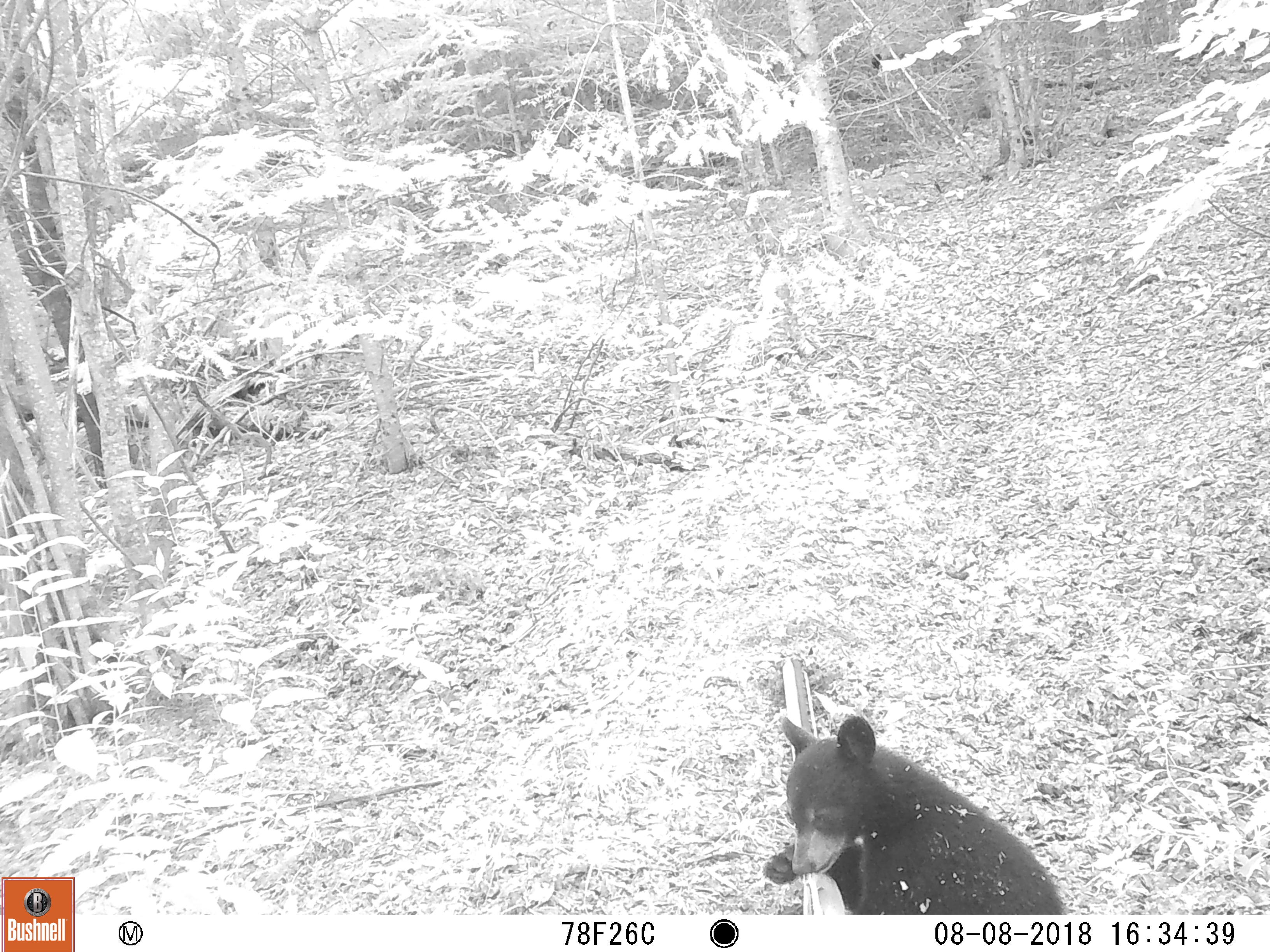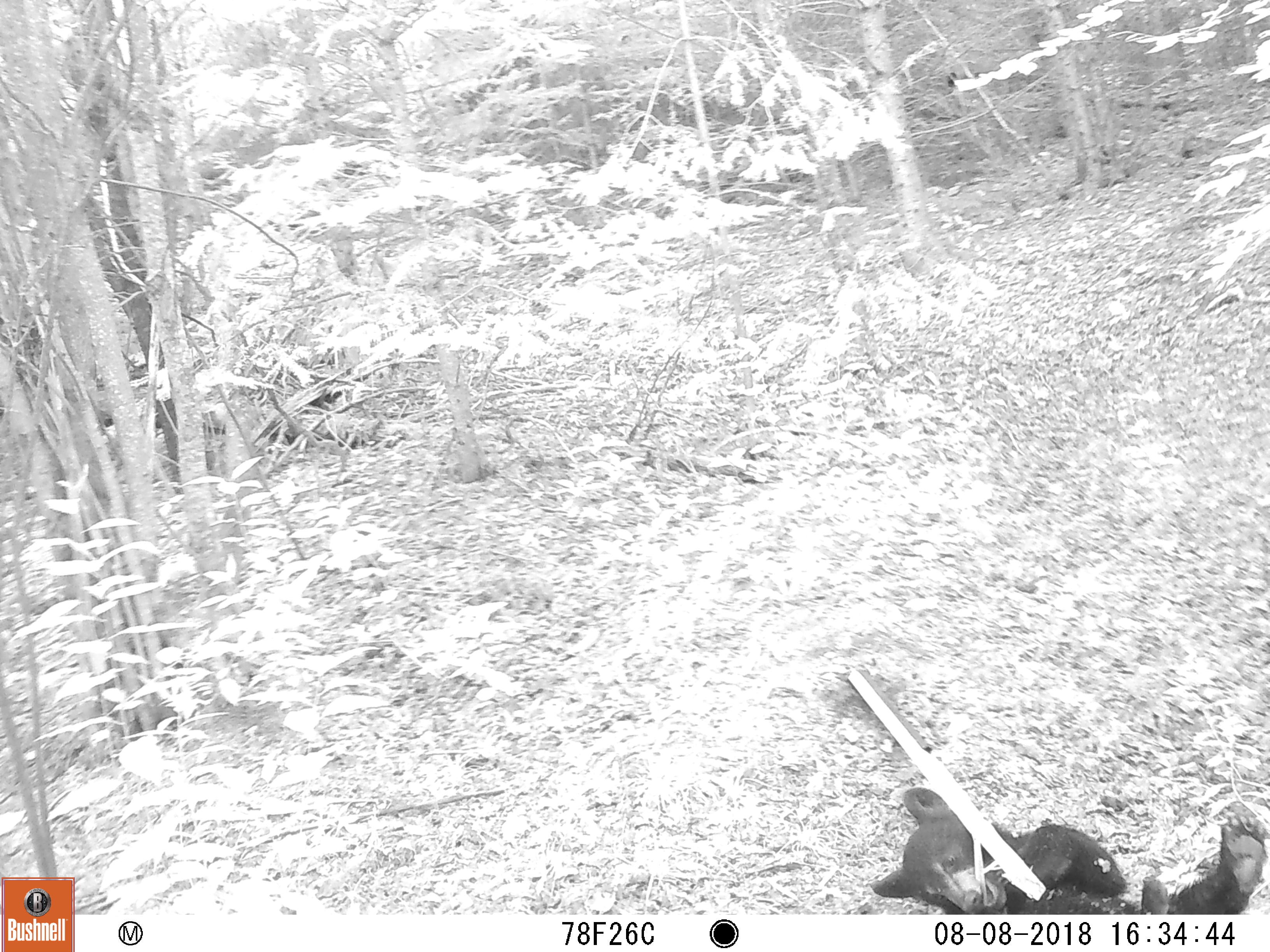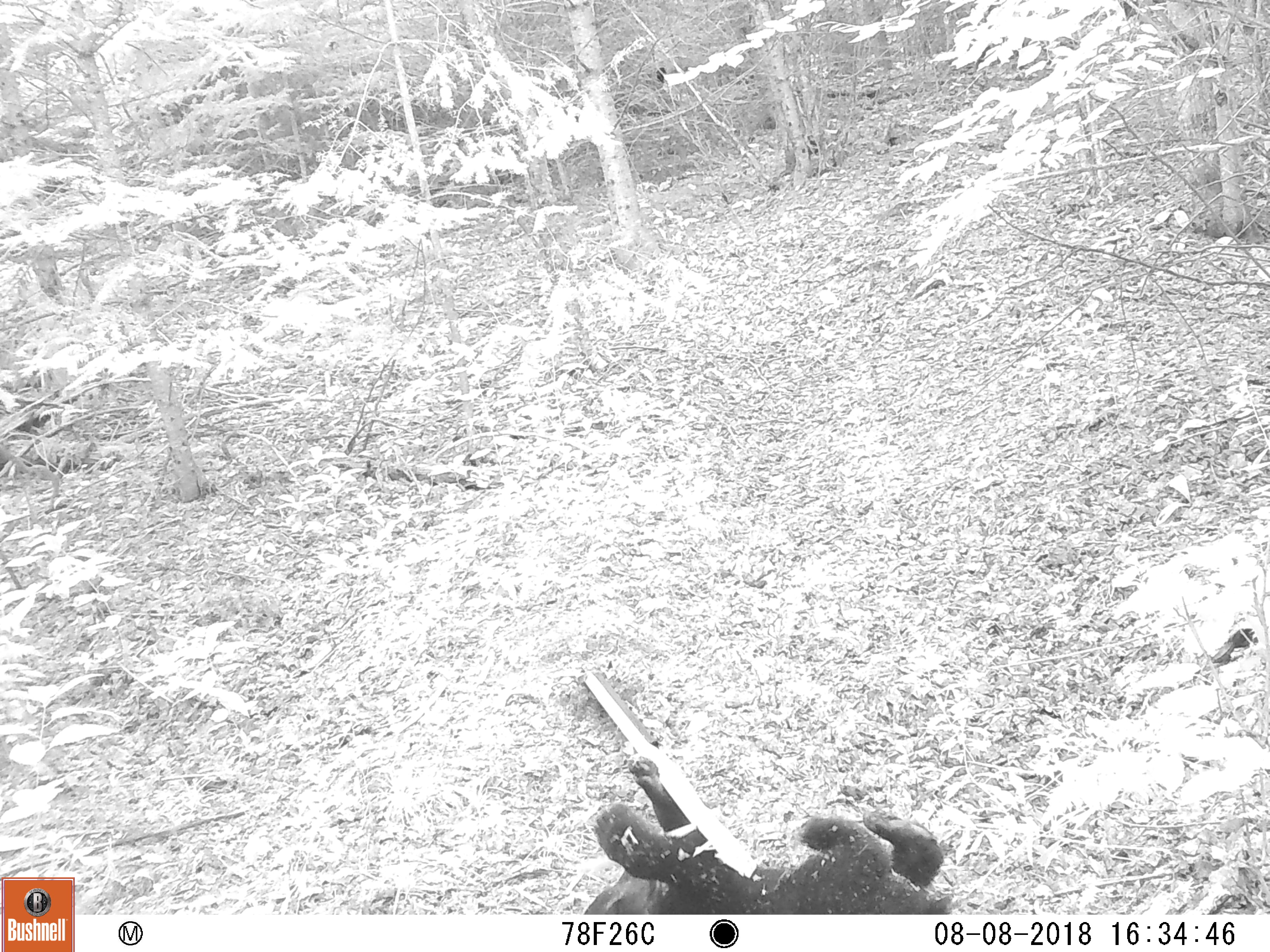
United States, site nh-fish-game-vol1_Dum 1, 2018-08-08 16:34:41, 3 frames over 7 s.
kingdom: Animalia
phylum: Chordata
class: Mammalia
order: Carnivora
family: Ursidae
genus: Ursus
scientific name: Ursus americanus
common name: black bear